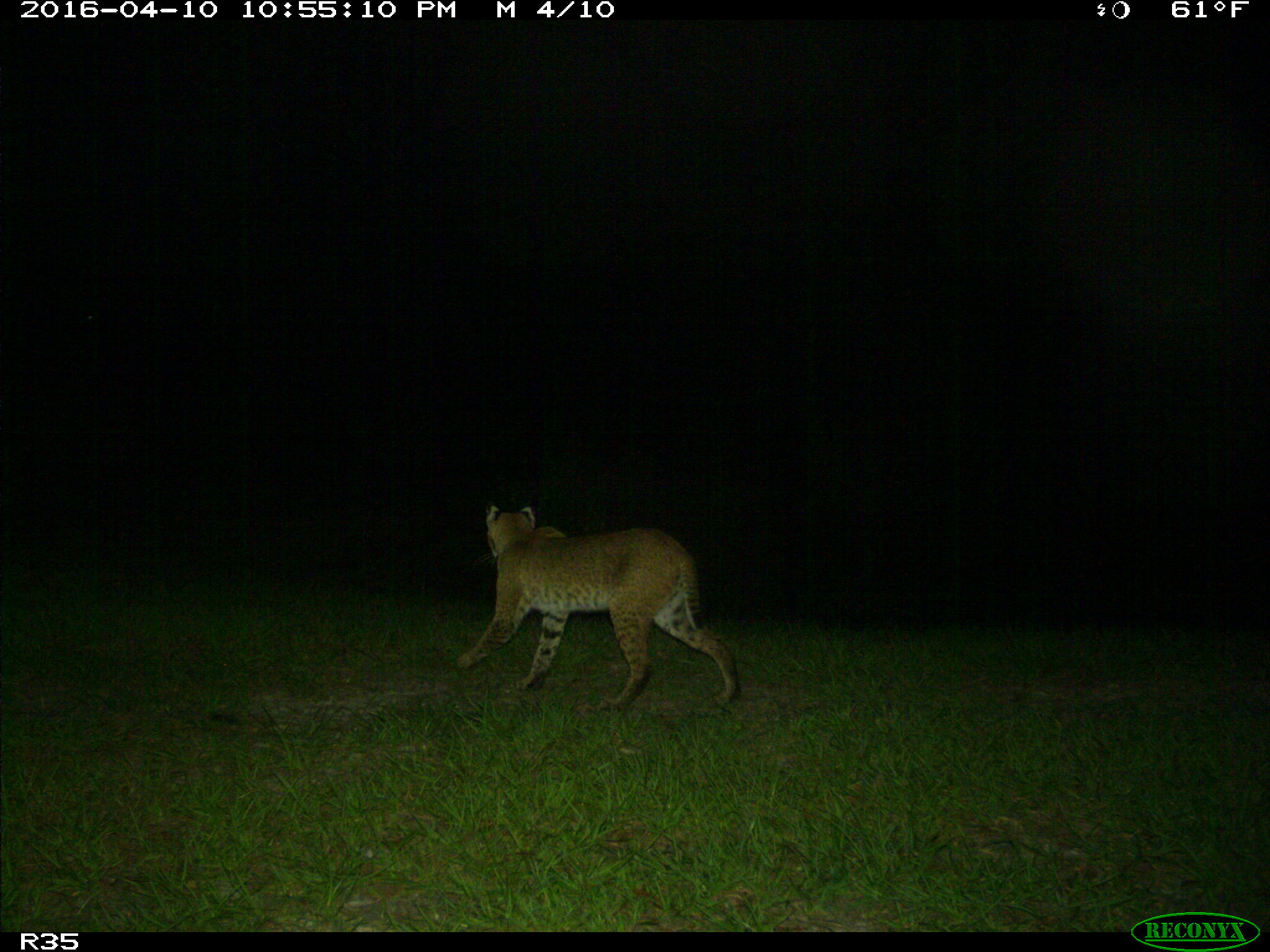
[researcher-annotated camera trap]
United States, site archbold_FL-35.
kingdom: Animalia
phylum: Chordata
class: Mammalia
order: Carnivora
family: Felidae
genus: Lynx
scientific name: Lynx rufus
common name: bobcat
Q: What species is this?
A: Lynx rufus (bobcat).